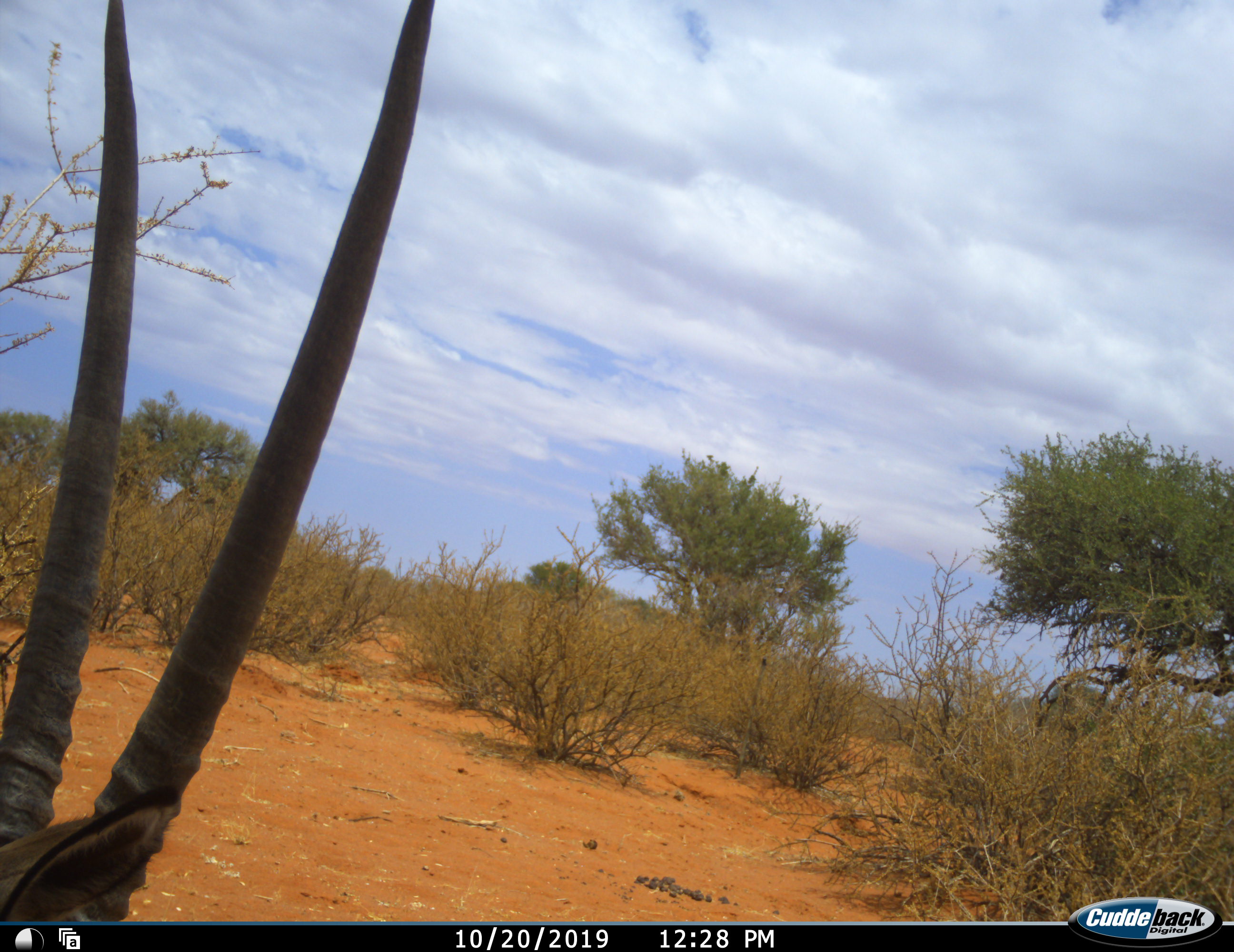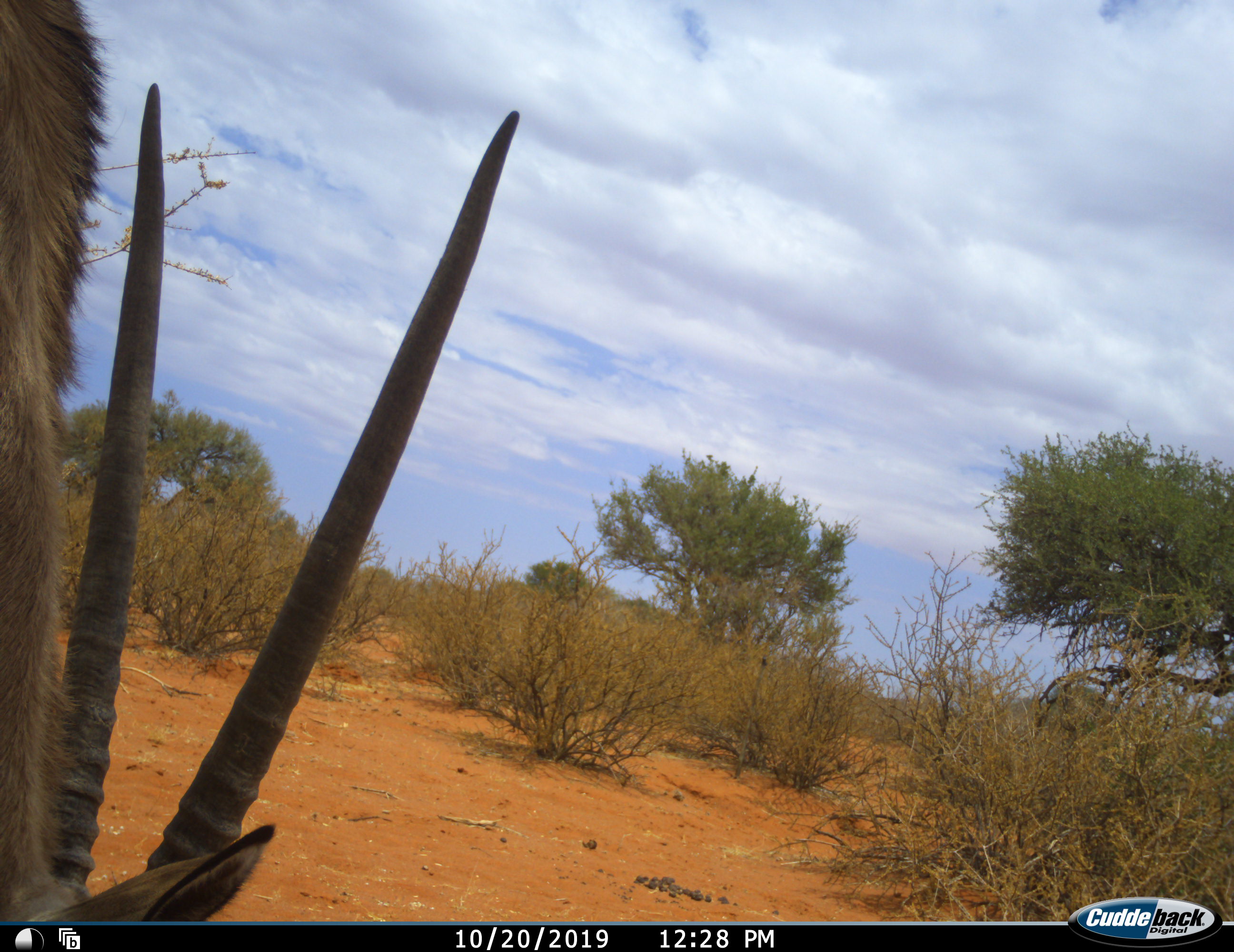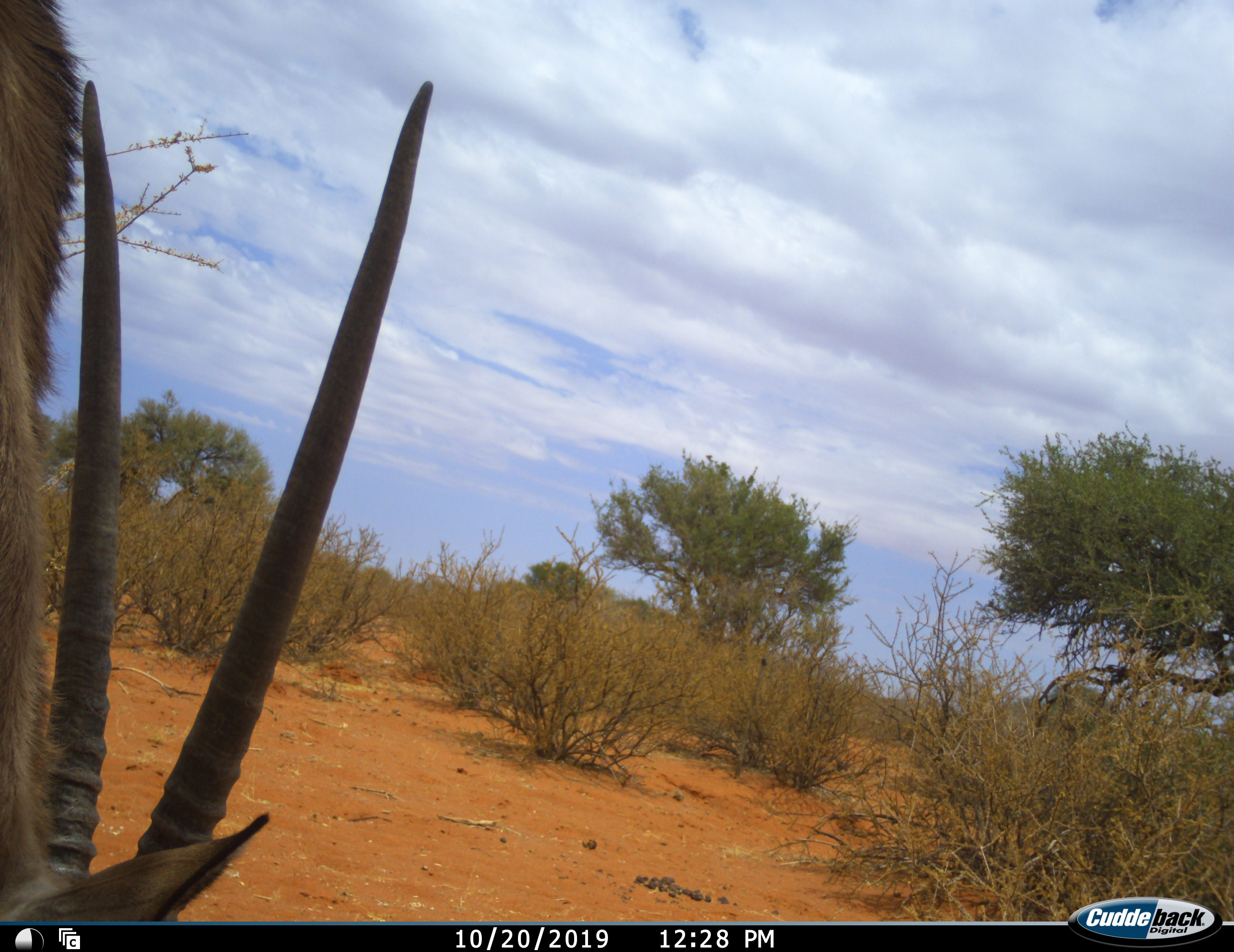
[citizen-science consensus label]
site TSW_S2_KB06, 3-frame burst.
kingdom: Animalia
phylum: Chordata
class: Mammalia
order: Artiodactyla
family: Bovidae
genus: Oryx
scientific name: Oryx gazella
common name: gemsbok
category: oryx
Oryx (gemsbok) (Oryx gazella), count 1. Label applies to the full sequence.